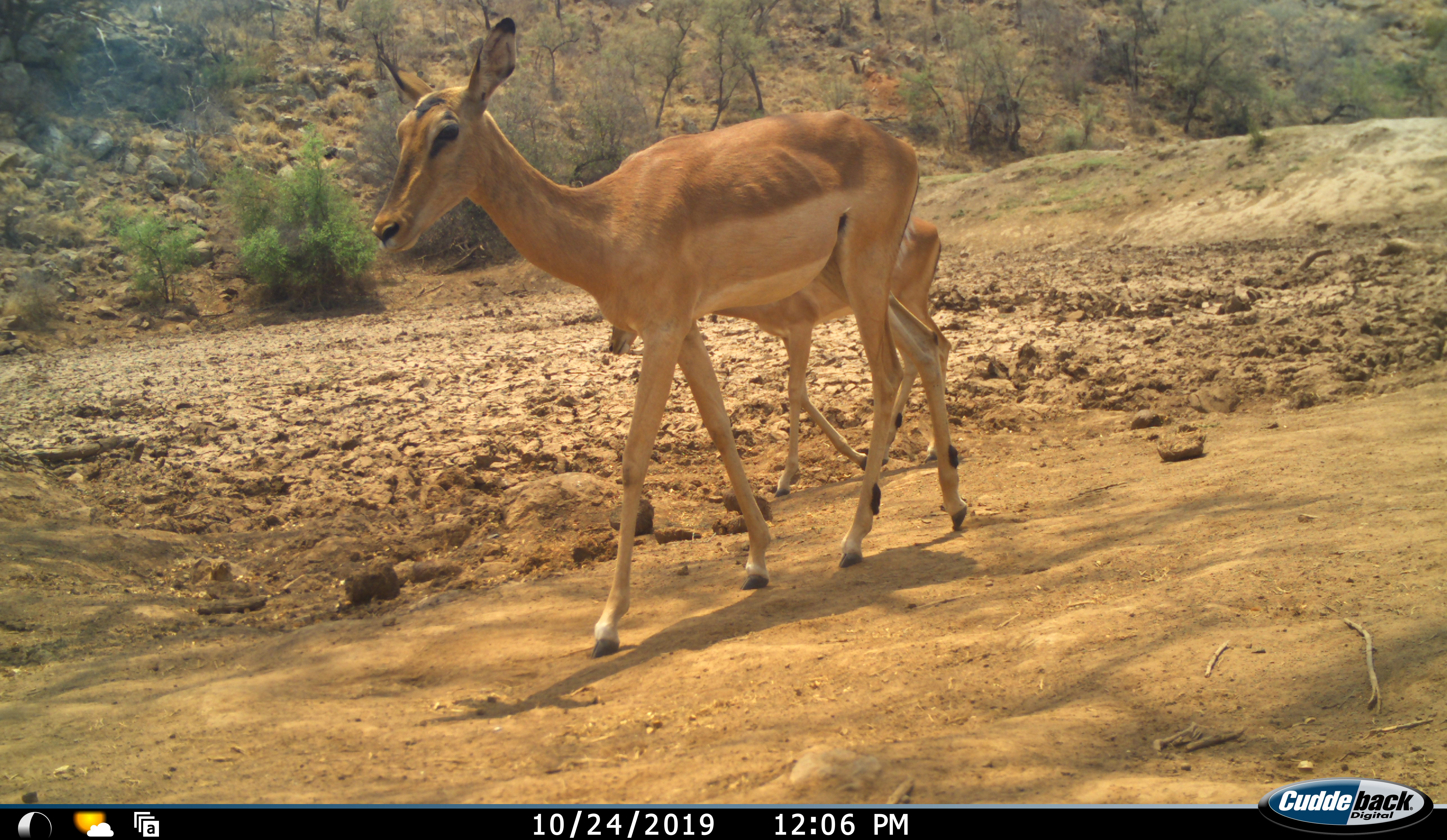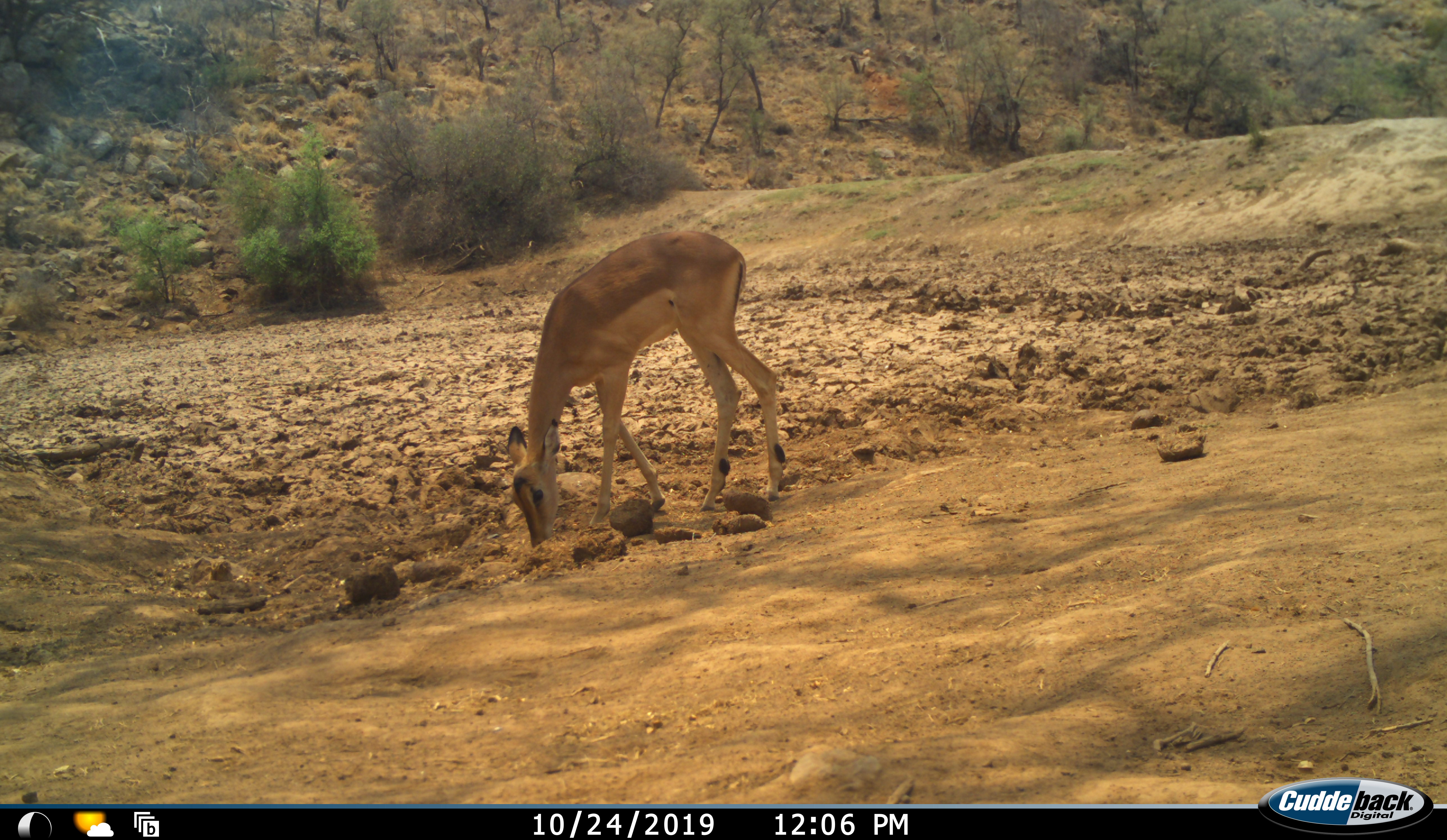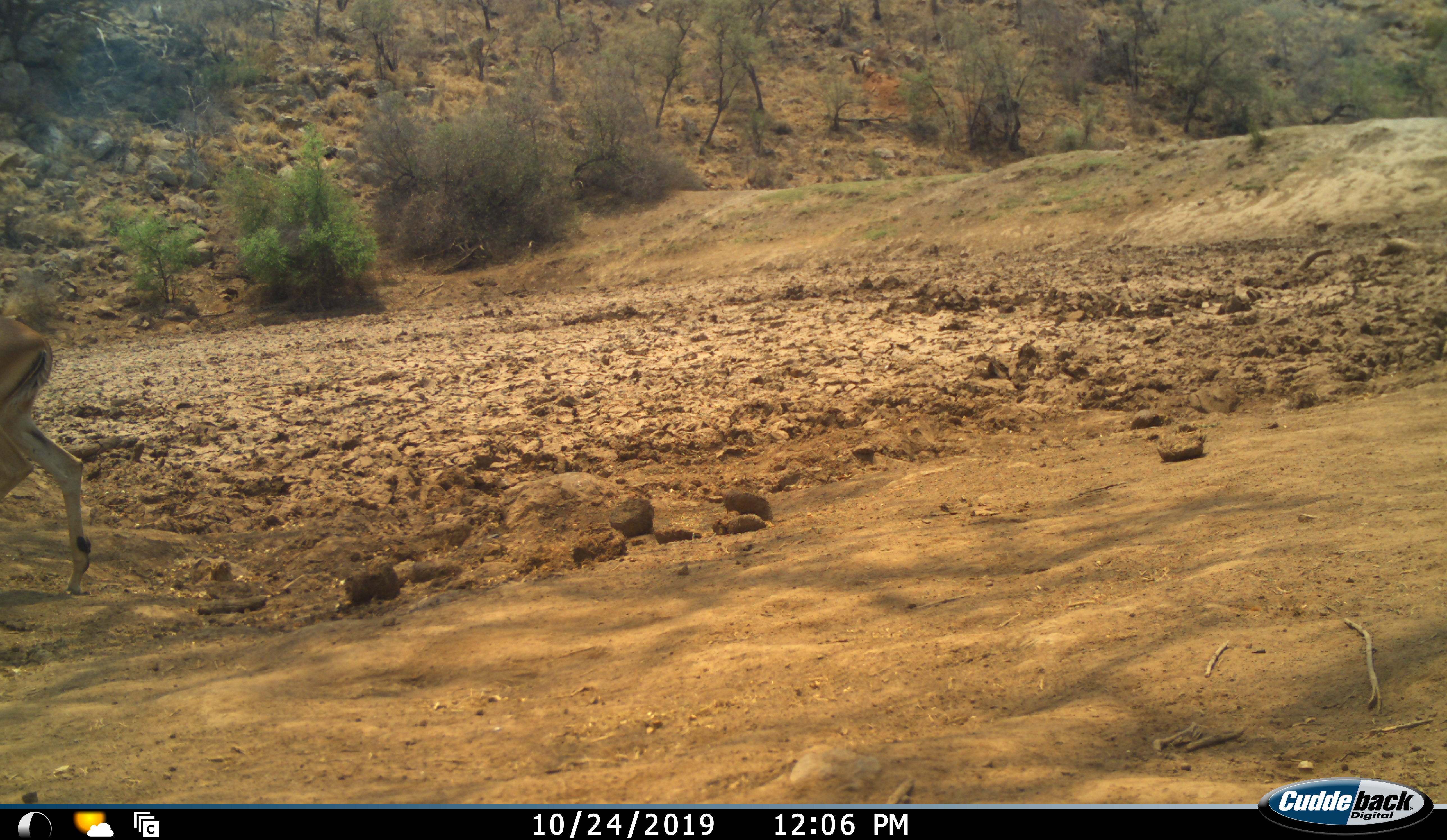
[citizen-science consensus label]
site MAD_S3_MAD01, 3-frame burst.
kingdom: Animalia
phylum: Chordata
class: Mammalia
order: Artiodactyla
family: Bovidae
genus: Aepyceros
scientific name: Aepyceros melampus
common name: impala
Impala (Aepyceros melampus), count 2. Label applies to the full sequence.